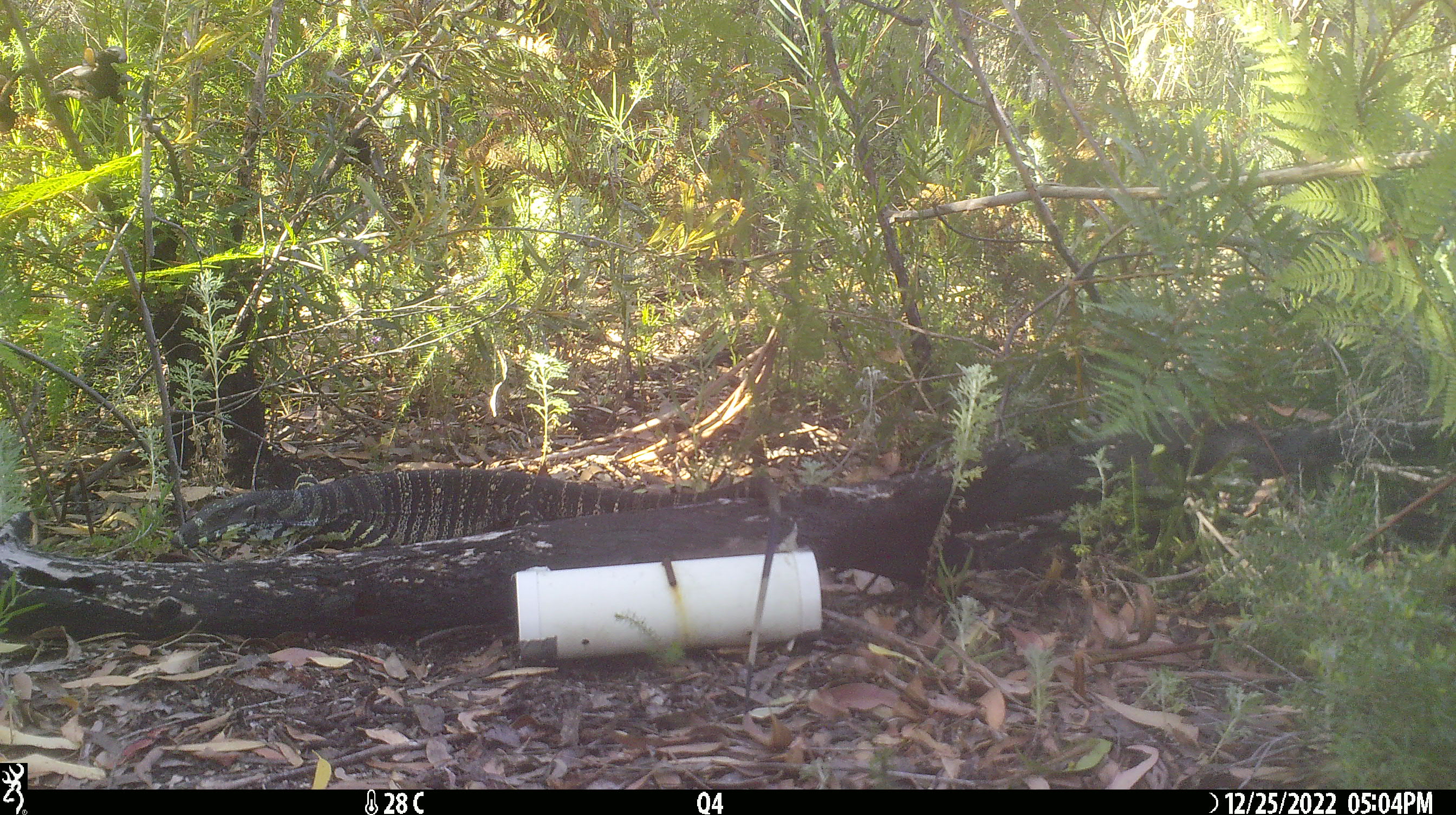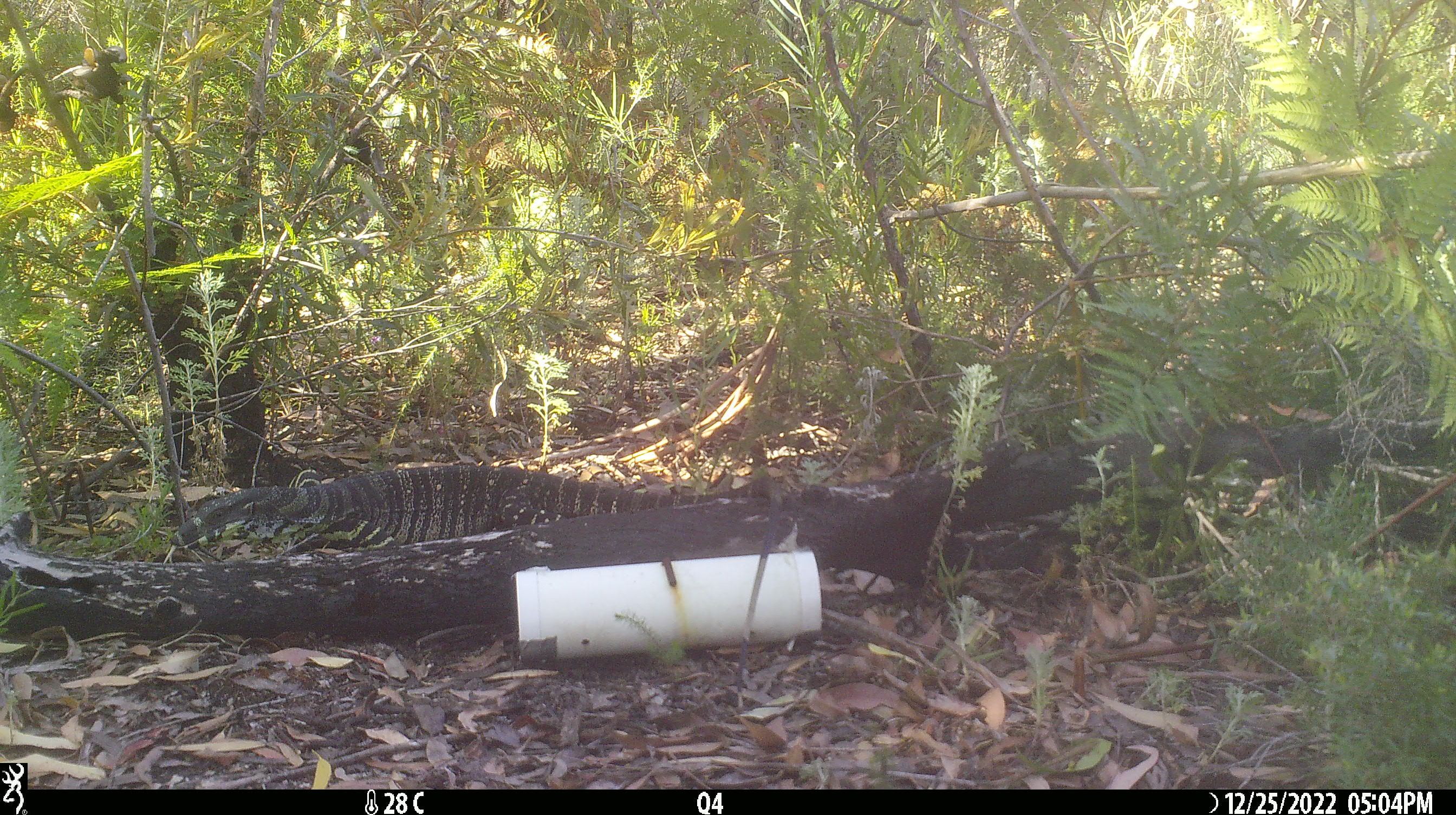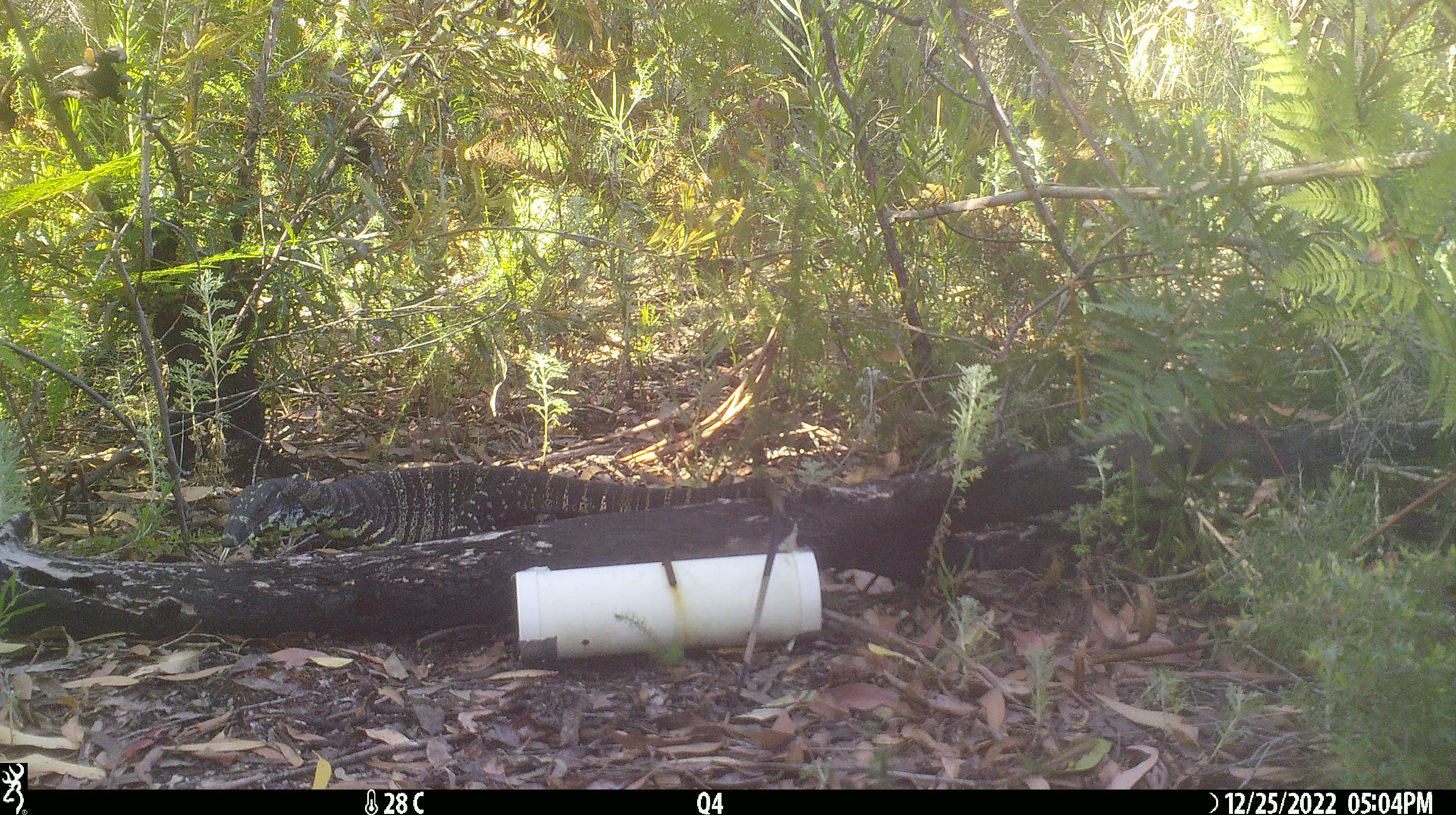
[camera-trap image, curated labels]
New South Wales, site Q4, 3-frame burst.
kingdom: Animalia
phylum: Chordata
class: Reptilia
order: Squamata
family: Varanidae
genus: Varanus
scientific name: Varanus varius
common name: lace monitor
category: goanna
Goanna (lace monitor) (Varanus varius).